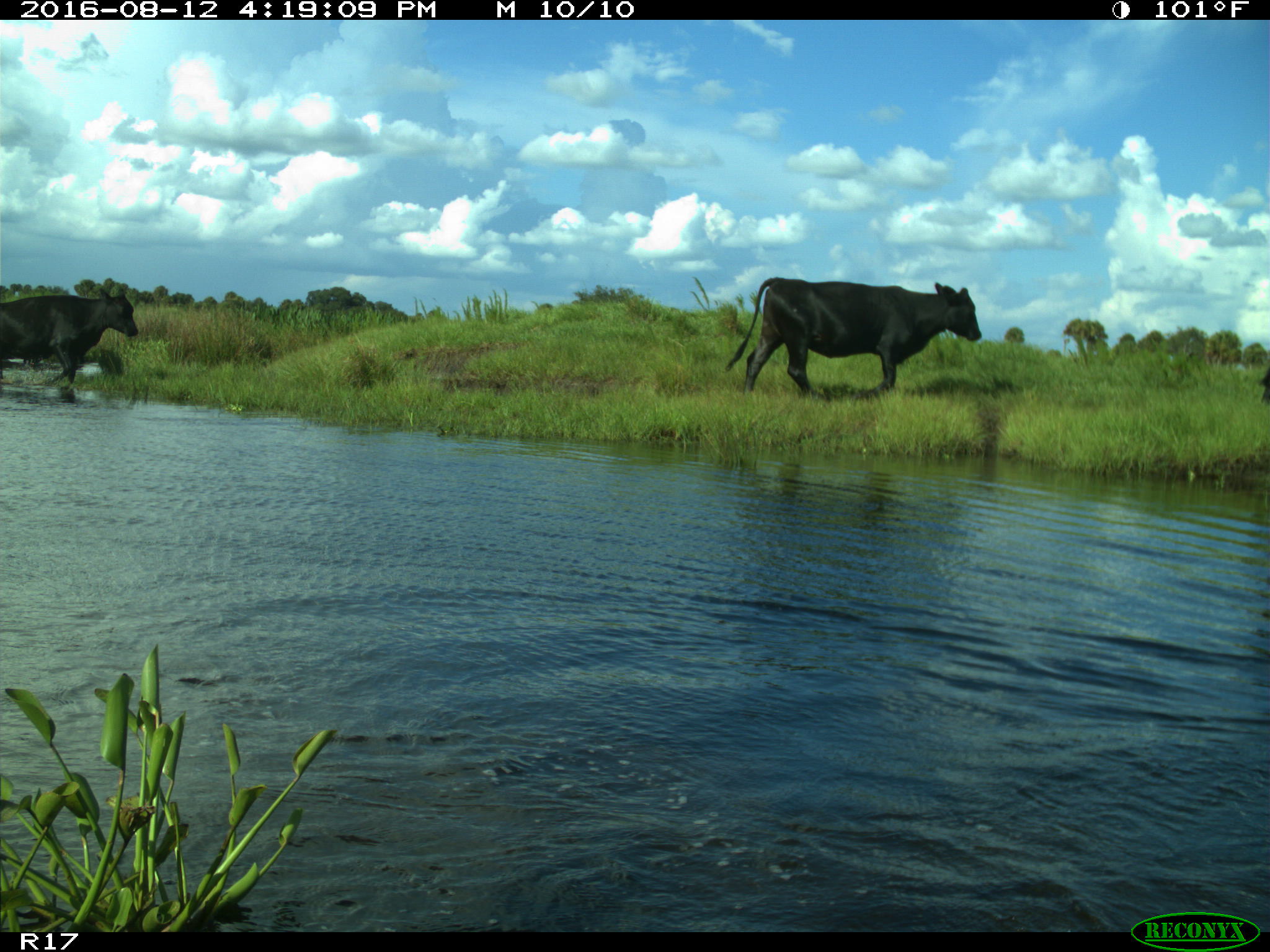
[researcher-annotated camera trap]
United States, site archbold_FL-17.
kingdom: Animalia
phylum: Chordata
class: Mammalia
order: Artiodactyla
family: Bovidae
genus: Bos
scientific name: Bos taurus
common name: domestic cow